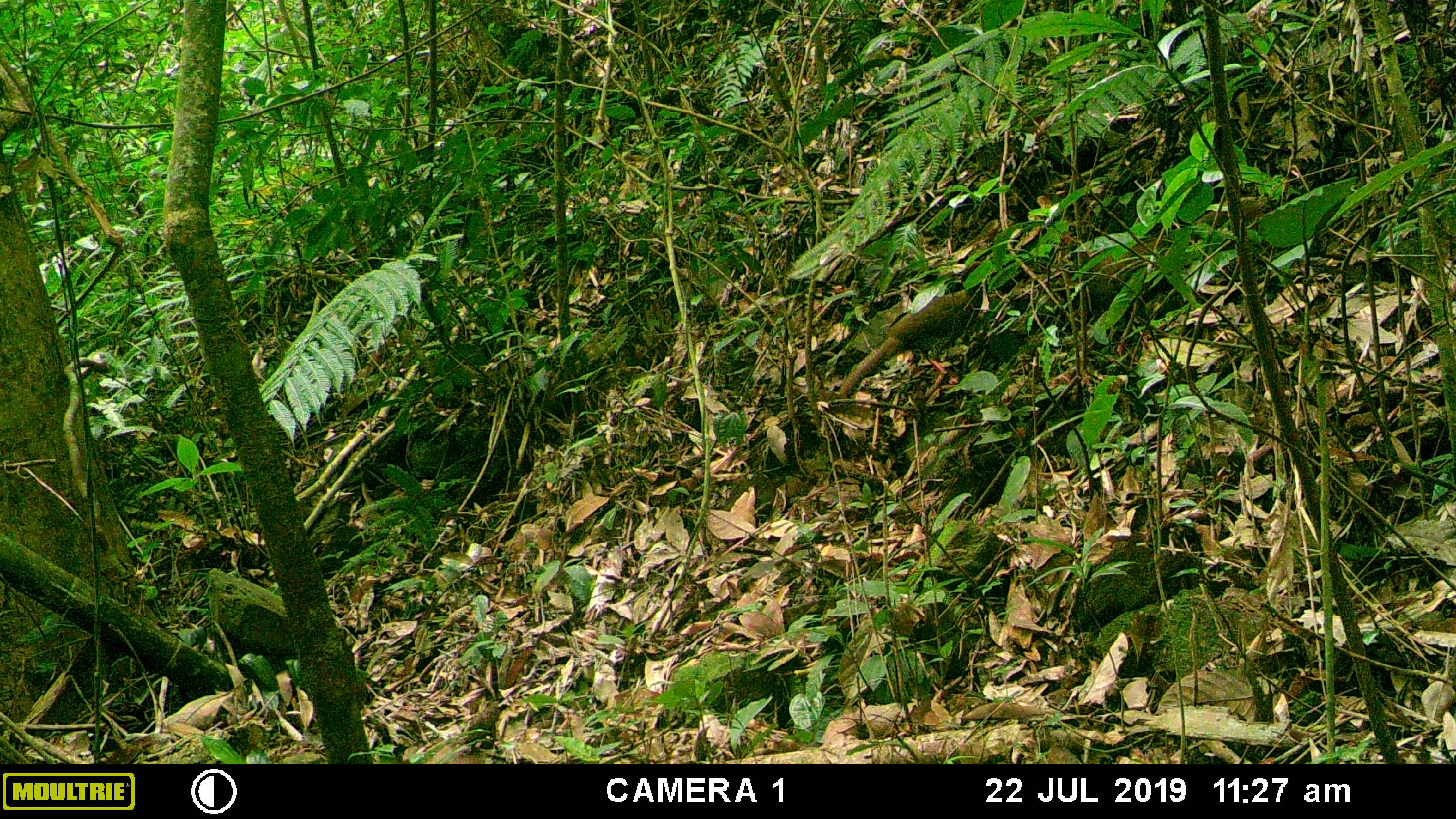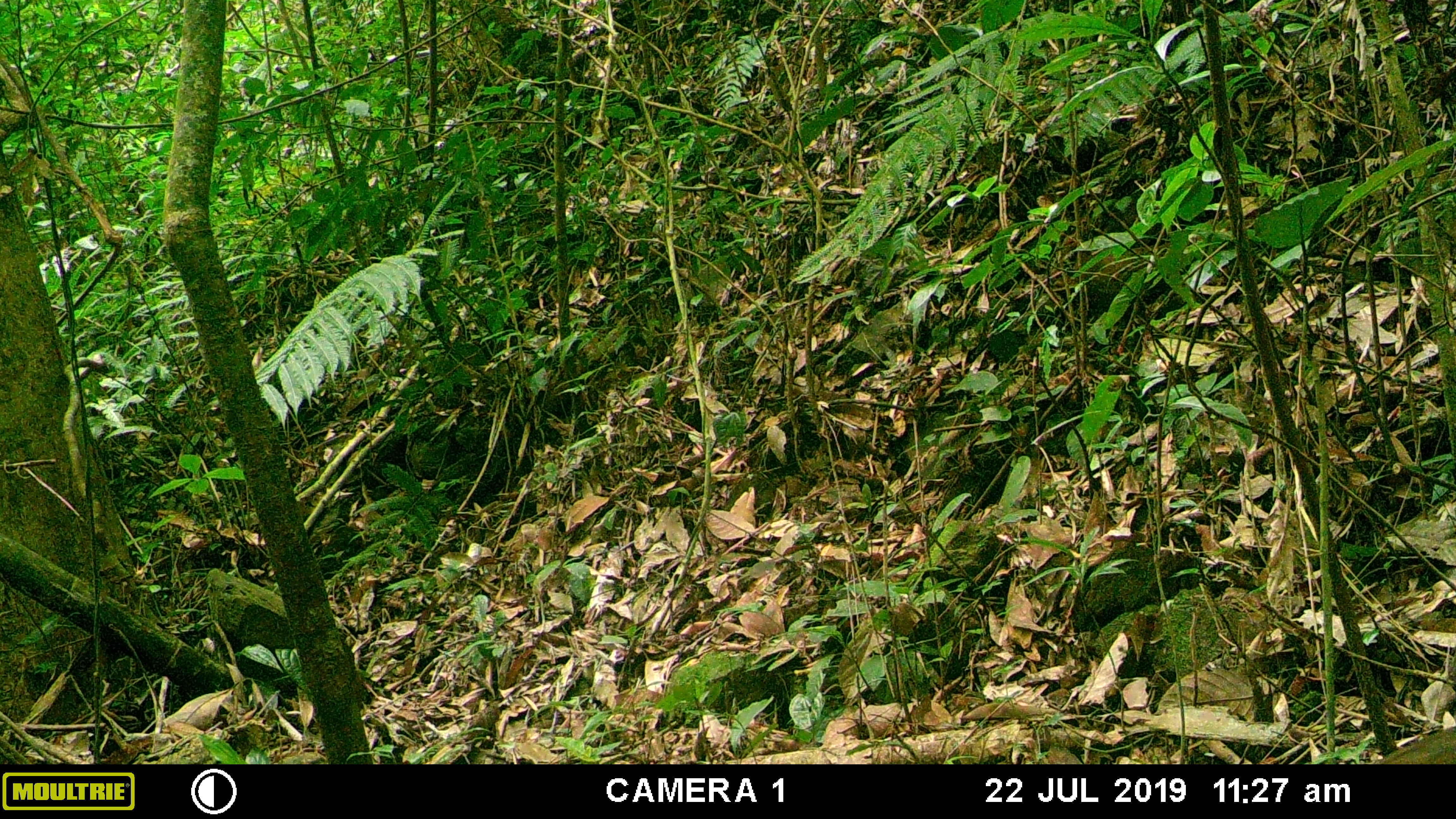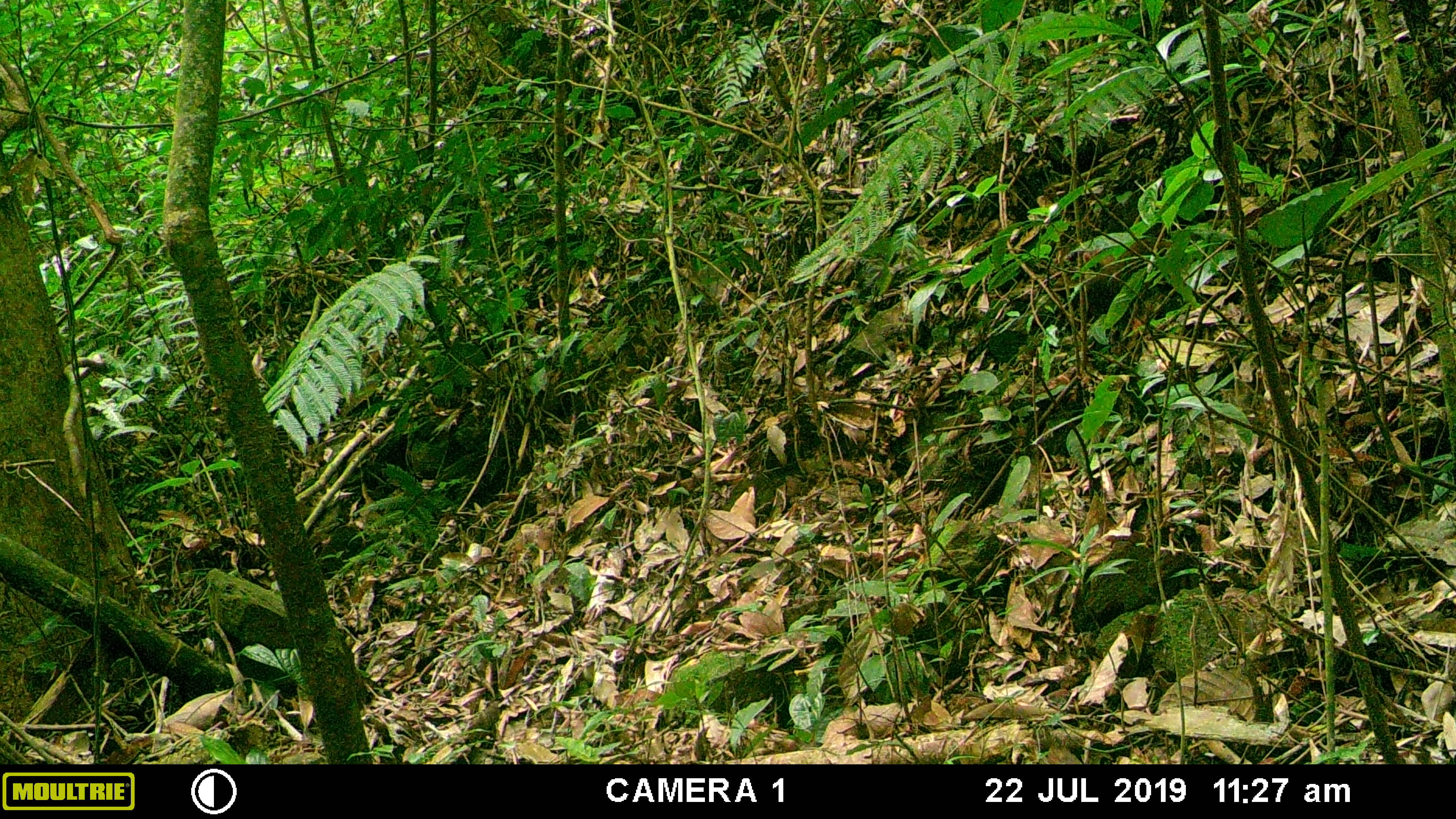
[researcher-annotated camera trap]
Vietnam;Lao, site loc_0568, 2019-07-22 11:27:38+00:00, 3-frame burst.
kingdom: Animalia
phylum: Chordata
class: Aves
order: Galliformes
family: Phasianidae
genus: Lophura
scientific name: Lophura nycthemera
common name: silver pheasant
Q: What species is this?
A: Silver pheasant (Lophura nycthemera).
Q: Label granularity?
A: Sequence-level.